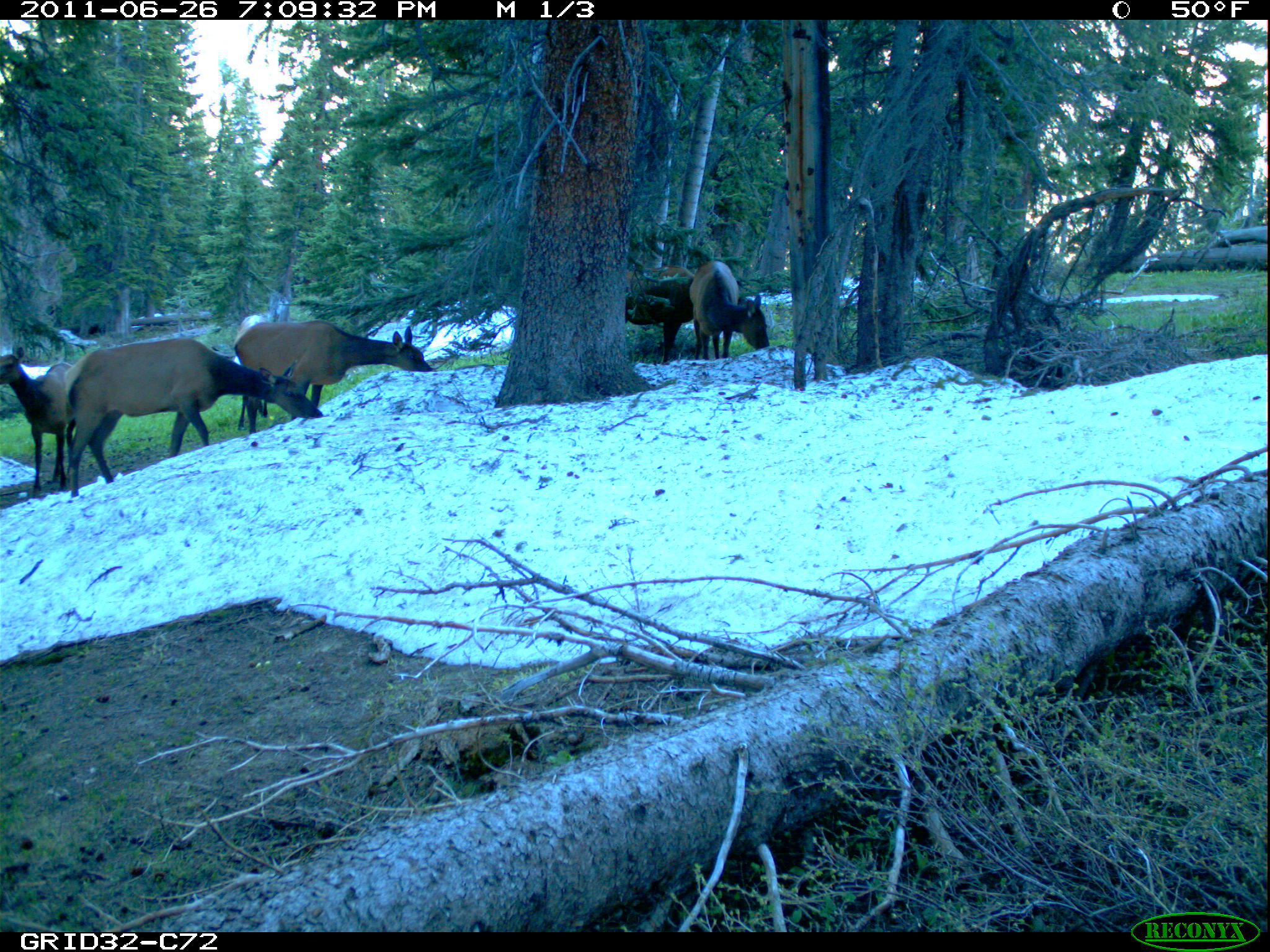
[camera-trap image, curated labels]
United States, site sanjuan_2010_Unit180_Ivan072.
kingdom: Animalia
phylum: Chordata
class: Mammalia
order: Artiodactyla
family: Cervidae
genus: Cervus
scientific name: Cervus elaphus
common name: red deer